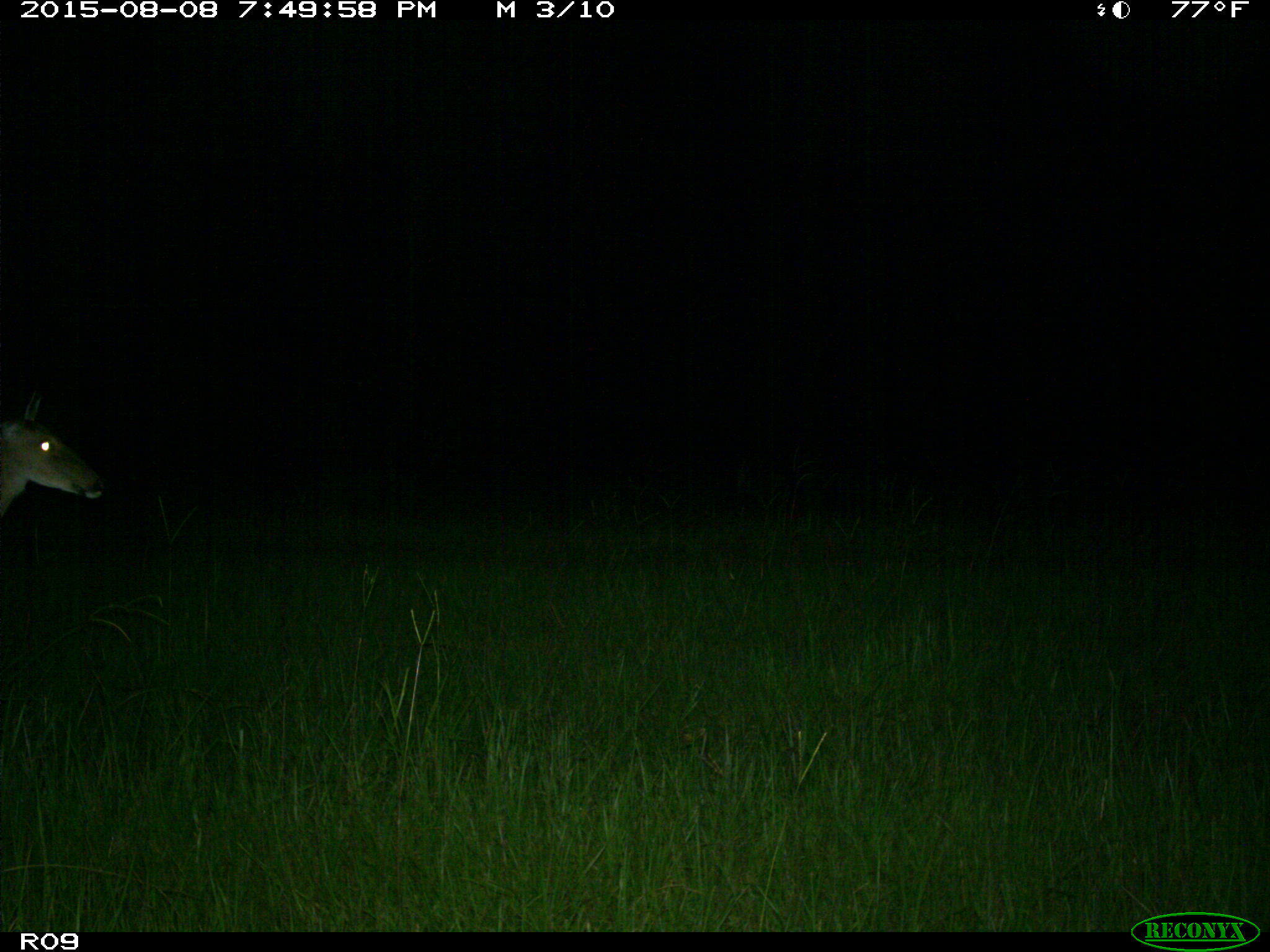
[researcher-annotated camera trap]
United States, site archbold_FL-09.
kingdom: Animalia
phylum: Chordata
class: Mammalia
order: Artiodactyla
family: Cervidae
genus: Odocoileus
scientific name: Odocoileus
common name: deer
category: unidentified deer